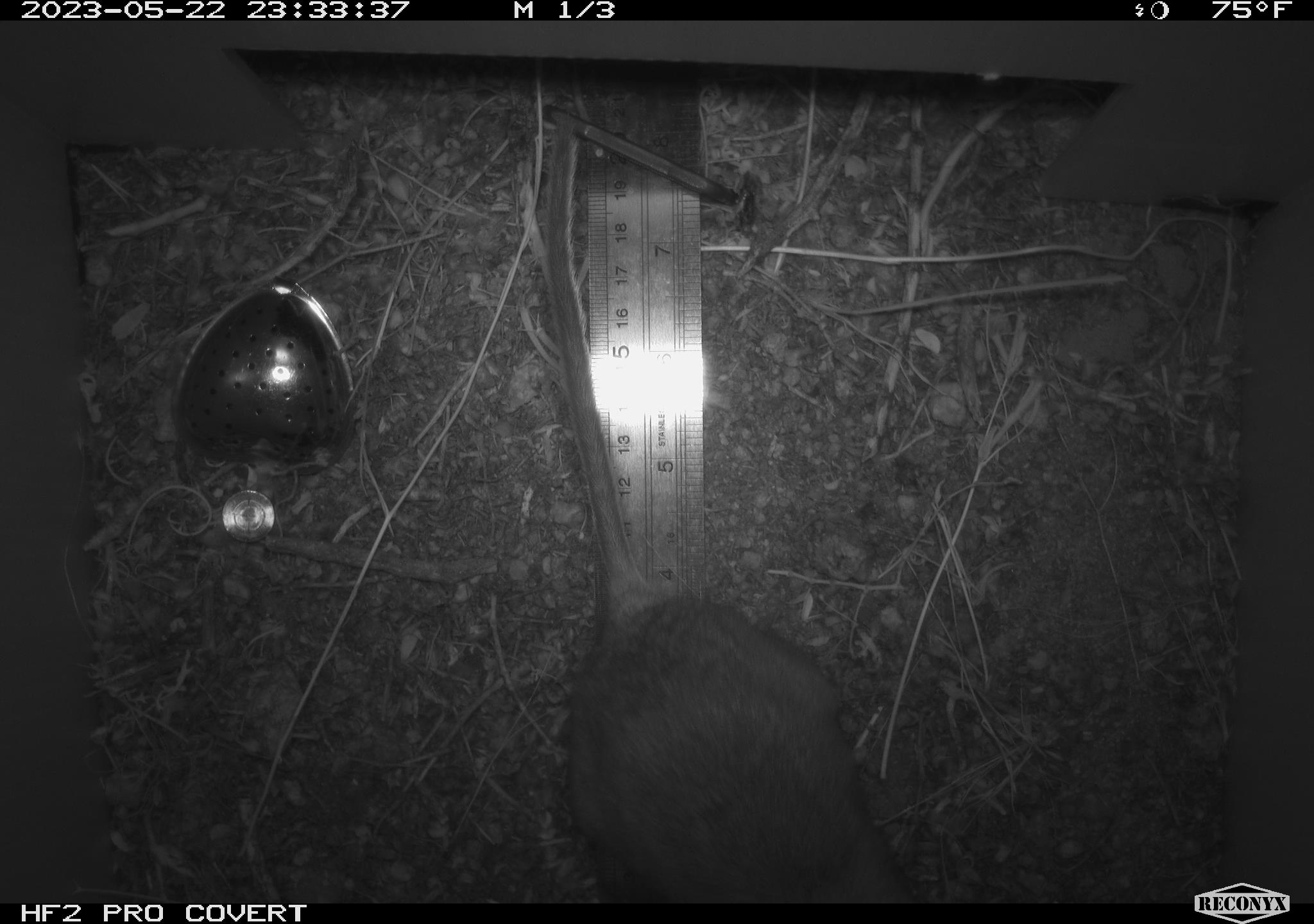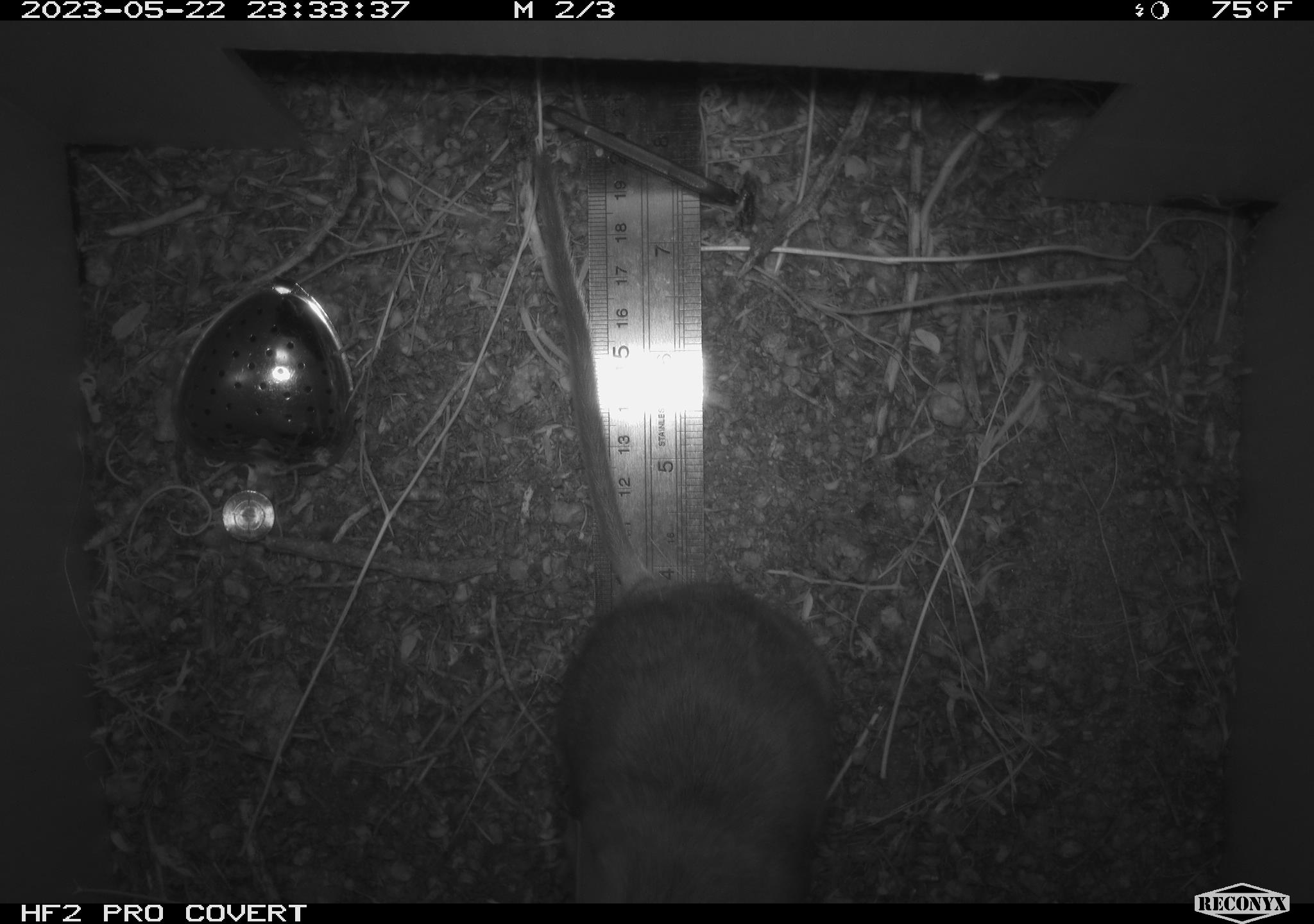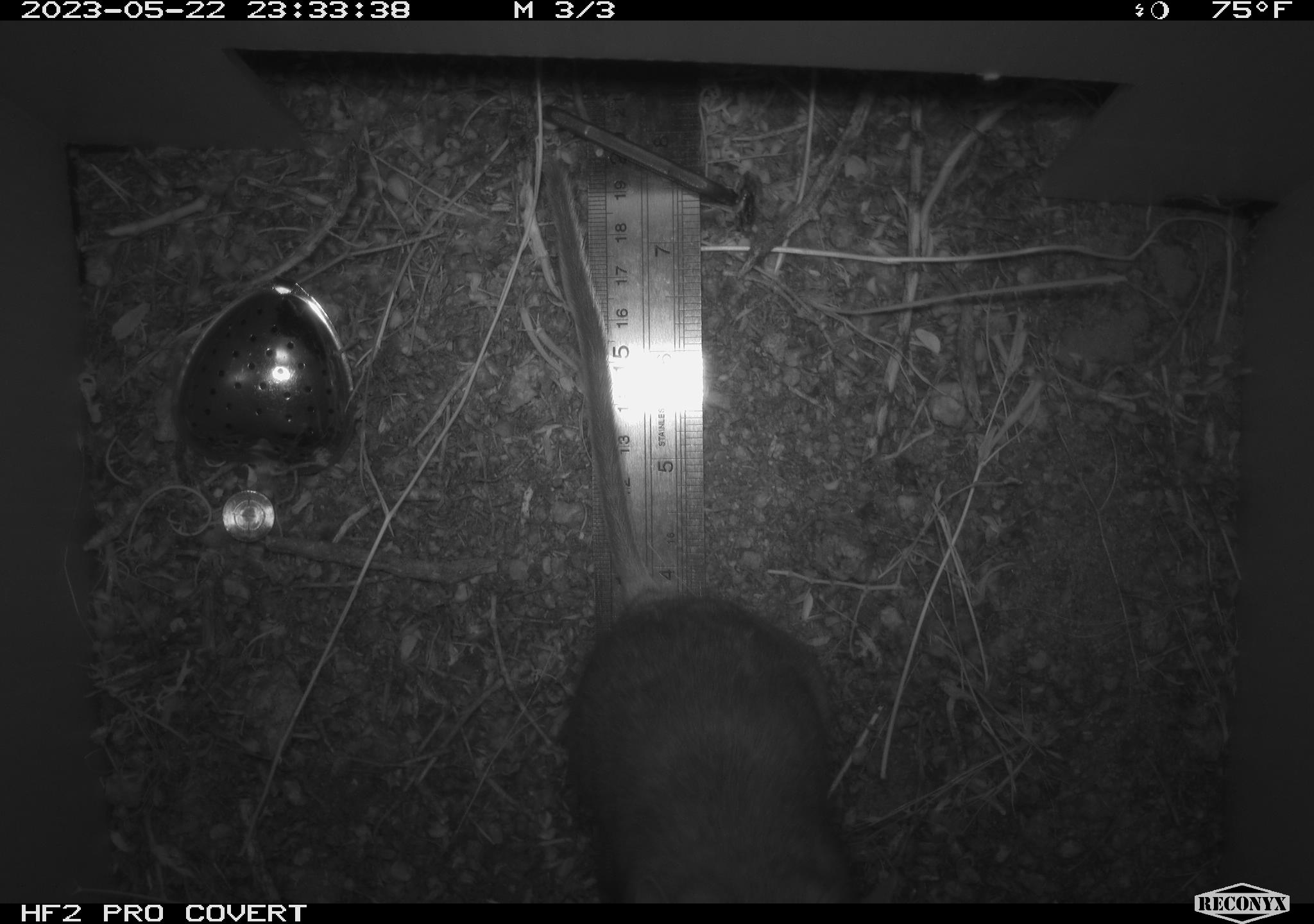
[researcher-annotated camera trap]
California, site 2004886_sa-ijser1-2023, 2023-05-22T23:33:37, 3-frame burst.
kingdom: Animalia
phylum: Chordata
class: Mammalia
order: Rodentia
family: Cricetidae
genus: Neotoma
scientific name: Neotoma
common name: pack rat or woodrat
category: neotoma species